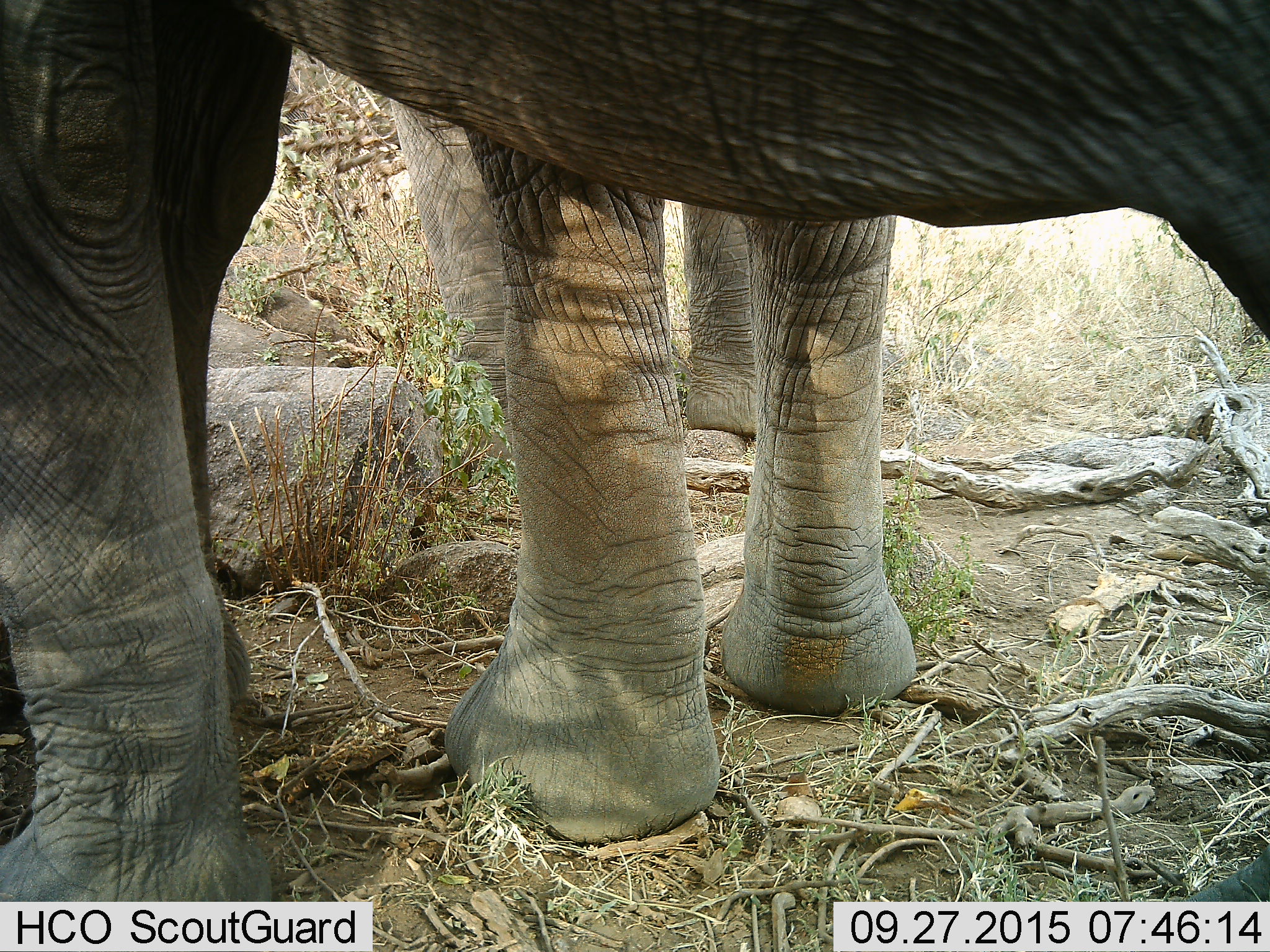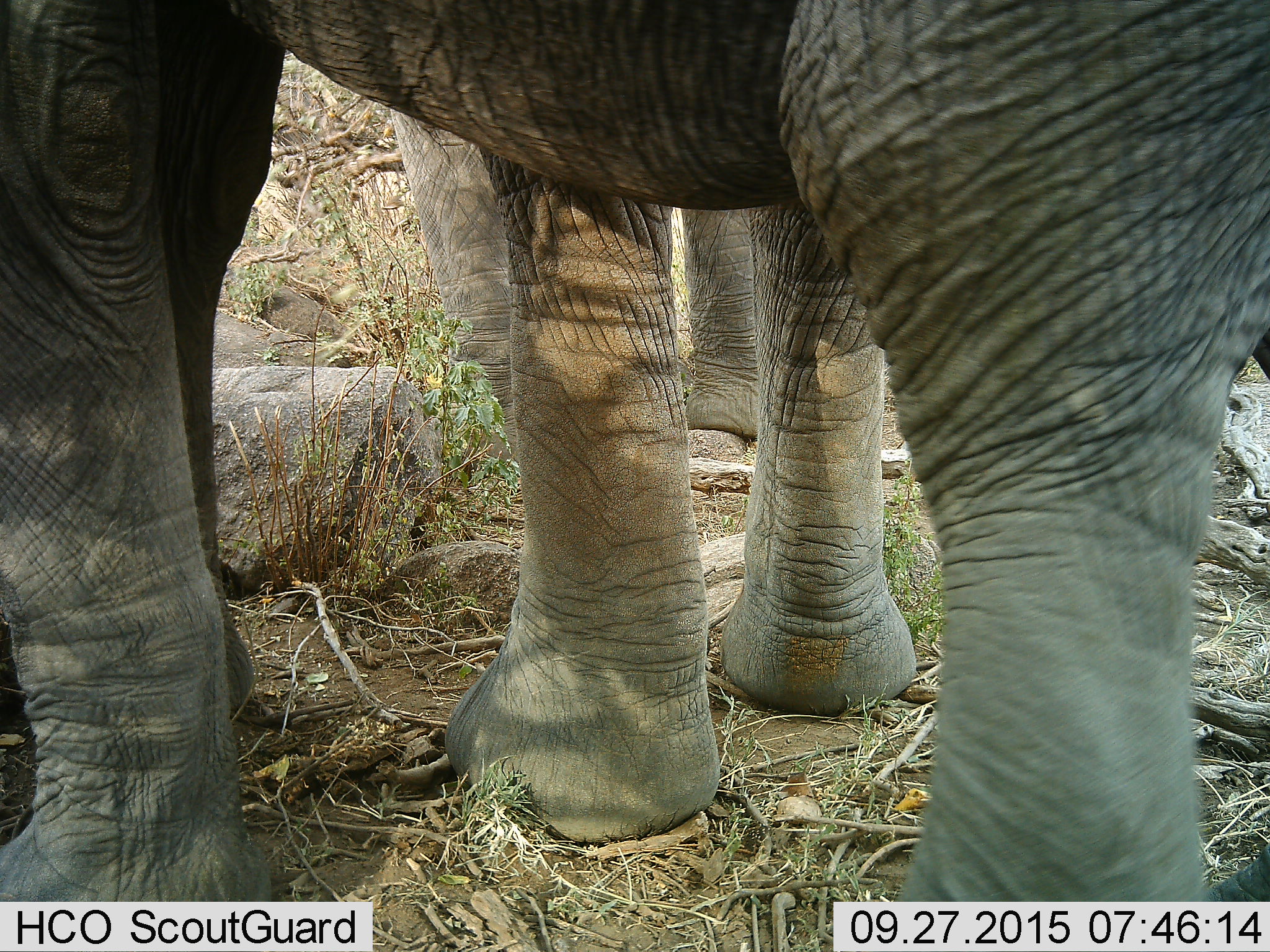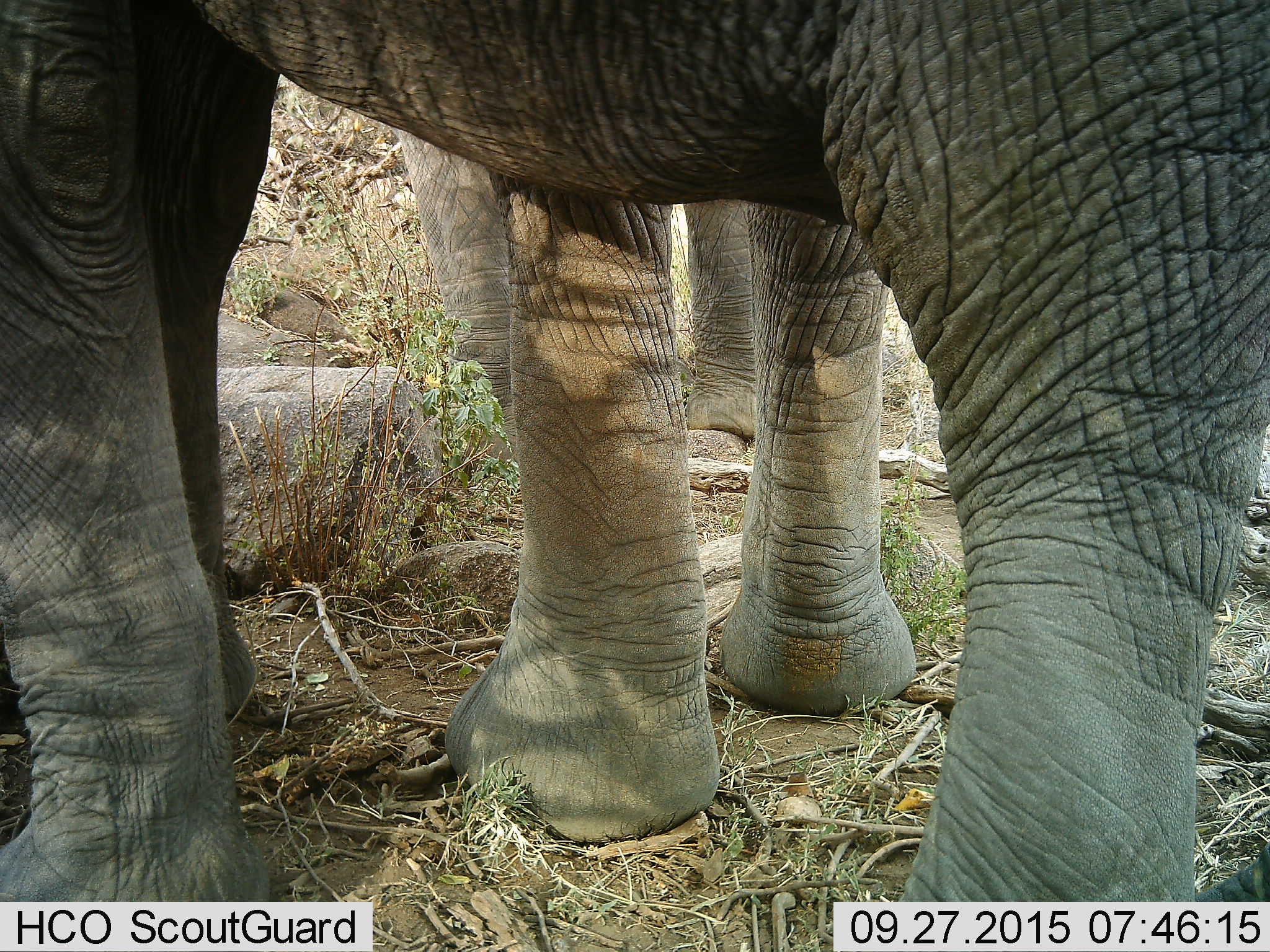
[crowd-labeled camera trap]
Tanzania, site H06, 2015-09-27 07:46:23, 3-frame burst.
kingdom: Animalia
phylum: Chordata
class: Mammalia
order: Proboscidea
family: Elephantidae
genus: Loxodonta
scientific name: Loxodonta africana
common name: african bush elephant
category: elephant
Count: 2.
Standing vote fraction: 90%.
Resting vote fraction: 0%.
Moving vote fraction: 30%.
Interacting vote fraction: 0%.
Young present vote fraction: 0%.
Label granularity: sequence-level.